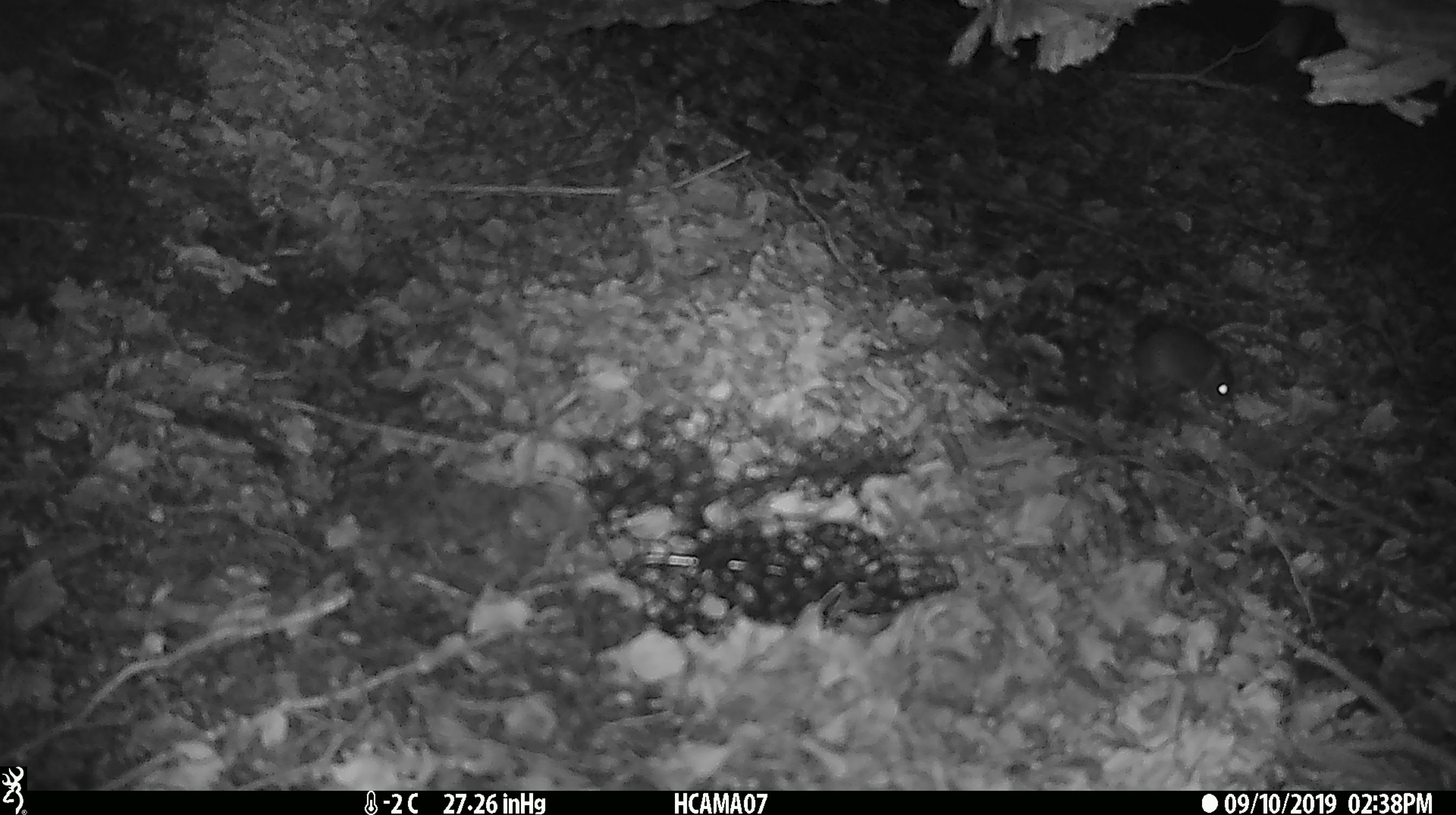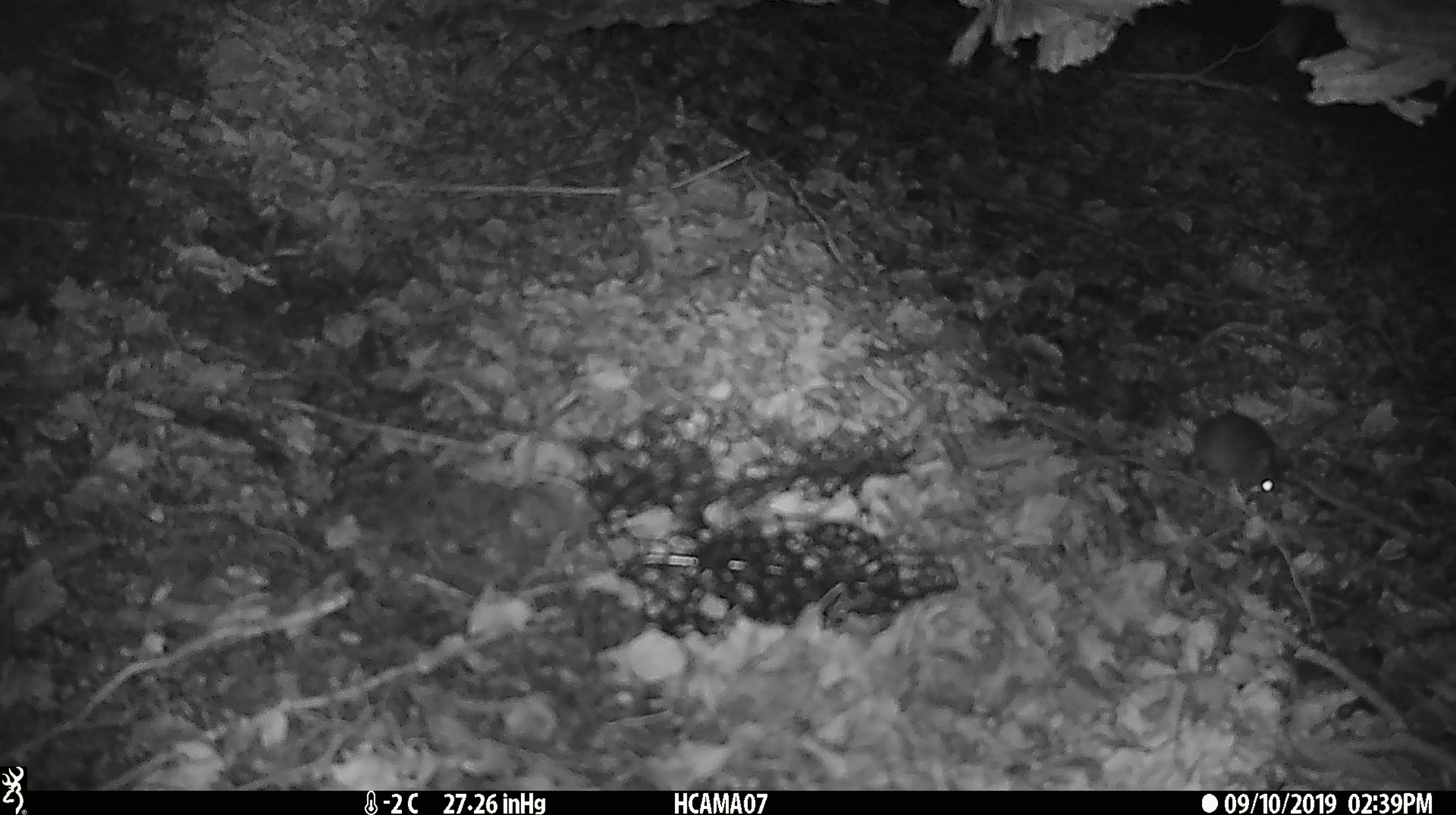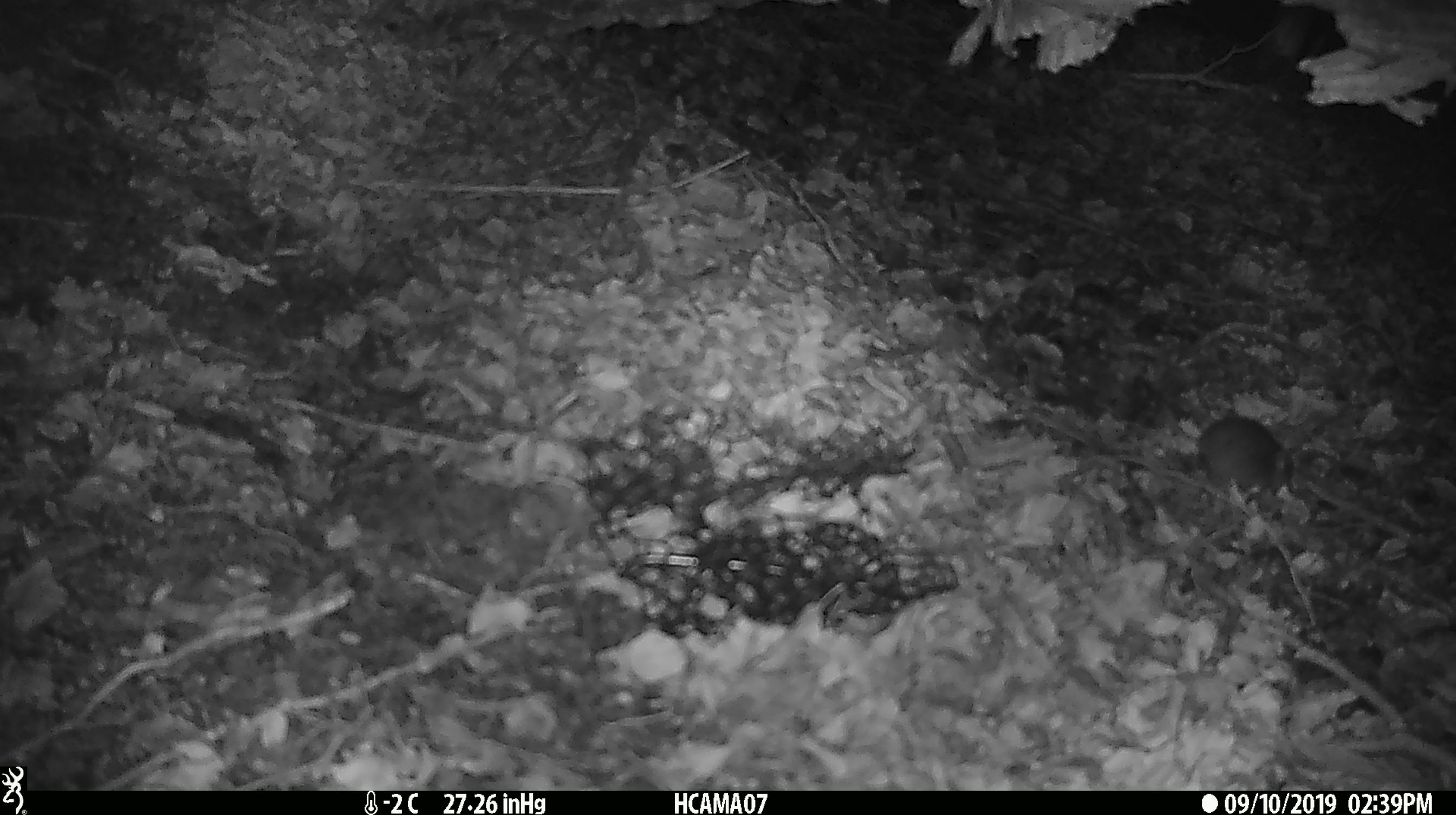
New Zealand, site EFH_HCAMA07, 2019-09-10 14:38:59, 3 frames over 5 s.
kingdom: Animalia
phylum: Chordata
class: Mammalia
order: Rodentia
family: Muridae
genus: Mus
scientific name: Mus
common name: mouse